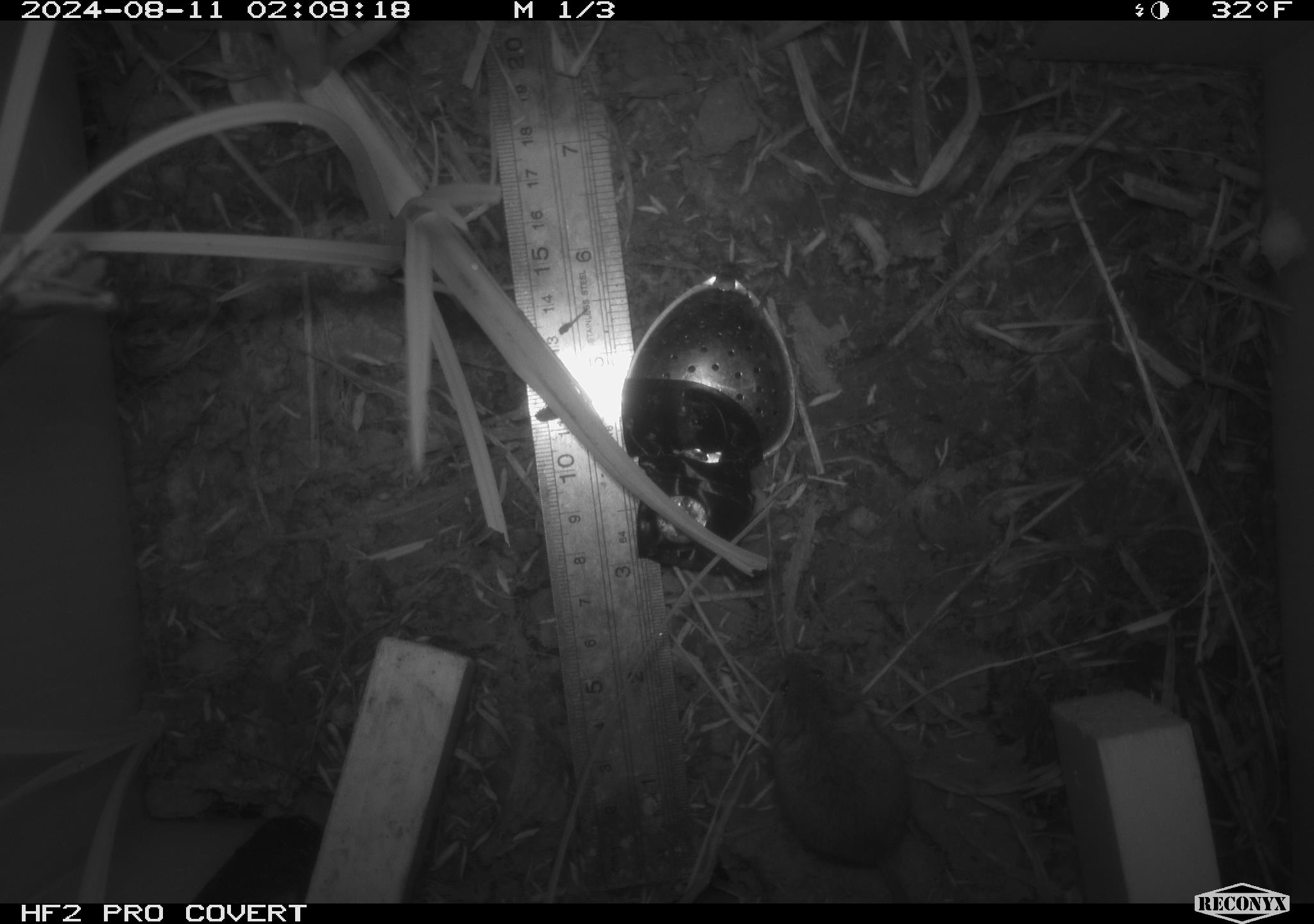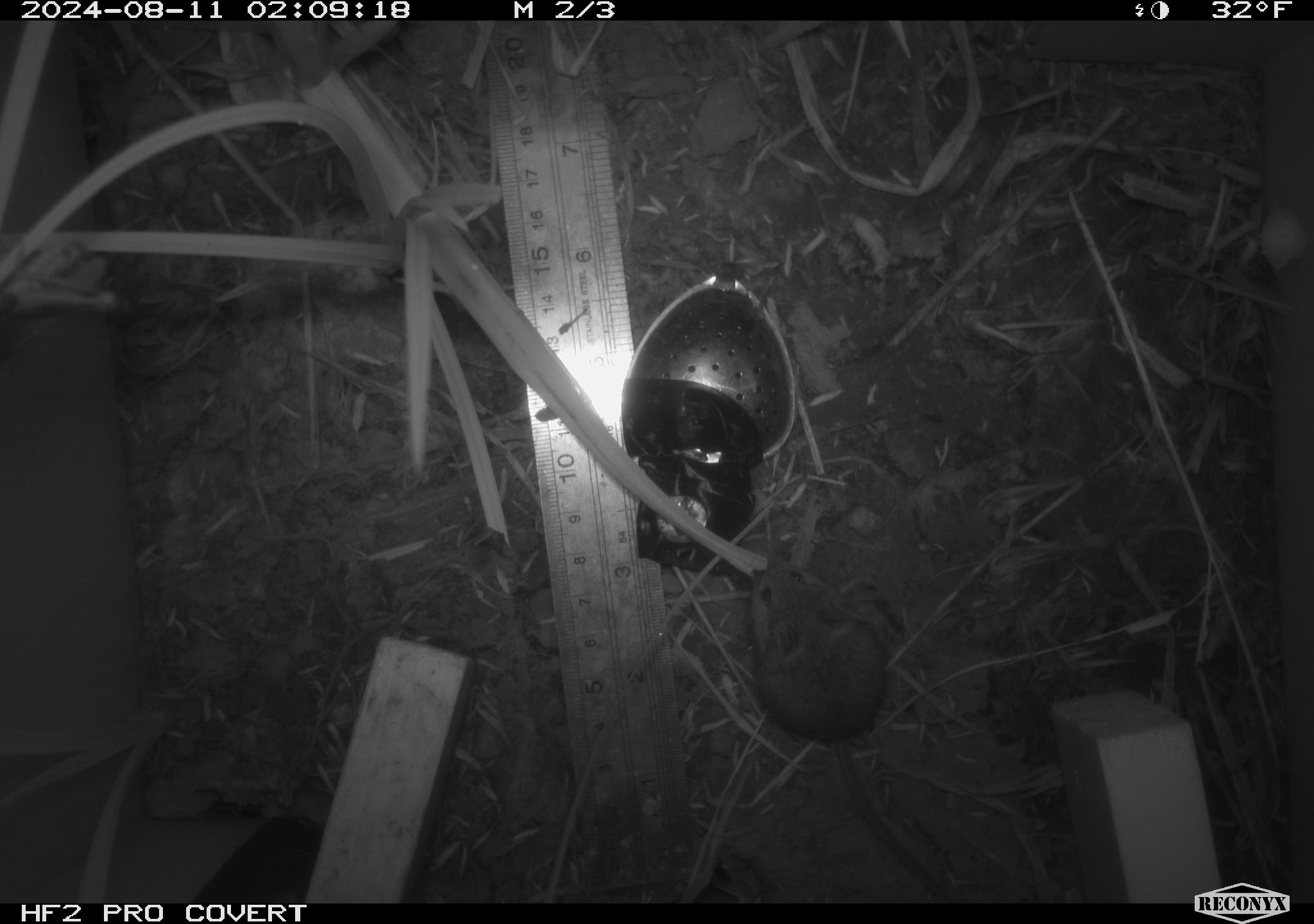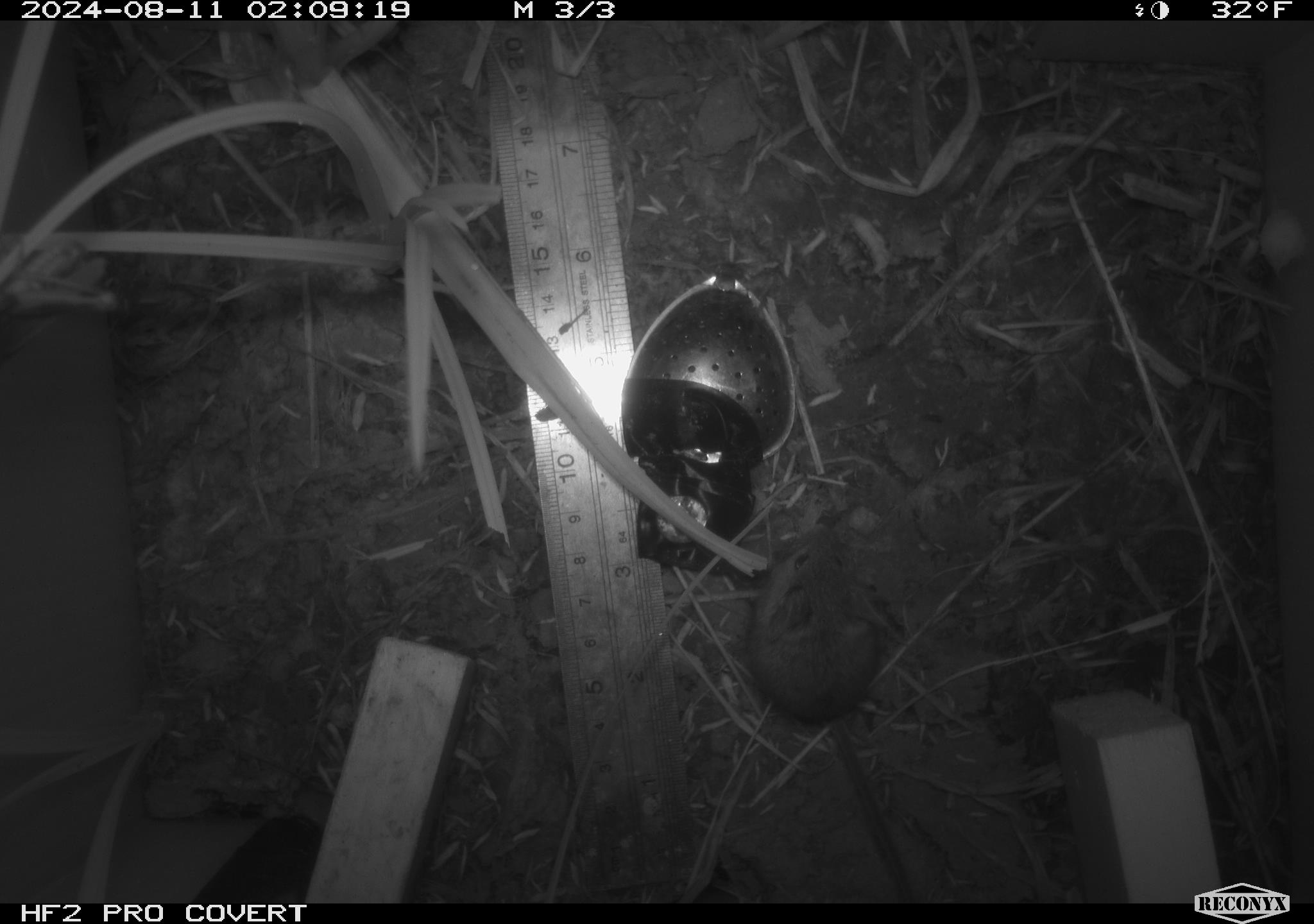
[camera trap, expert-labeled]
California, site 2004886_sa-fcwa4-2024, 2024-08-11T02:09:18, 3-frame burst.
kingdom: Animalia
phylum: Chordata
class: Mammalia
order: Rodentia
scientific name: Rodentia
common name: rodent